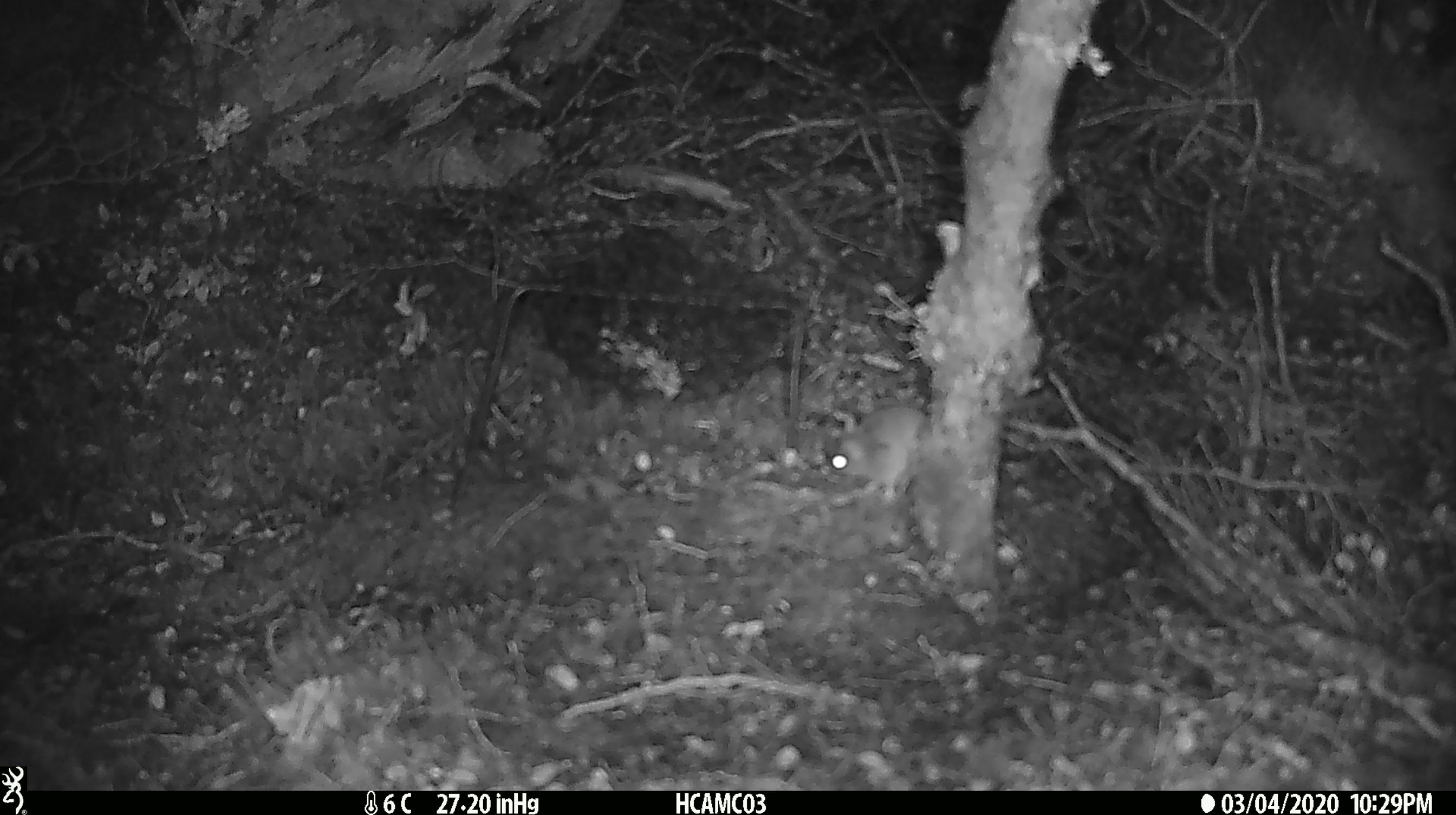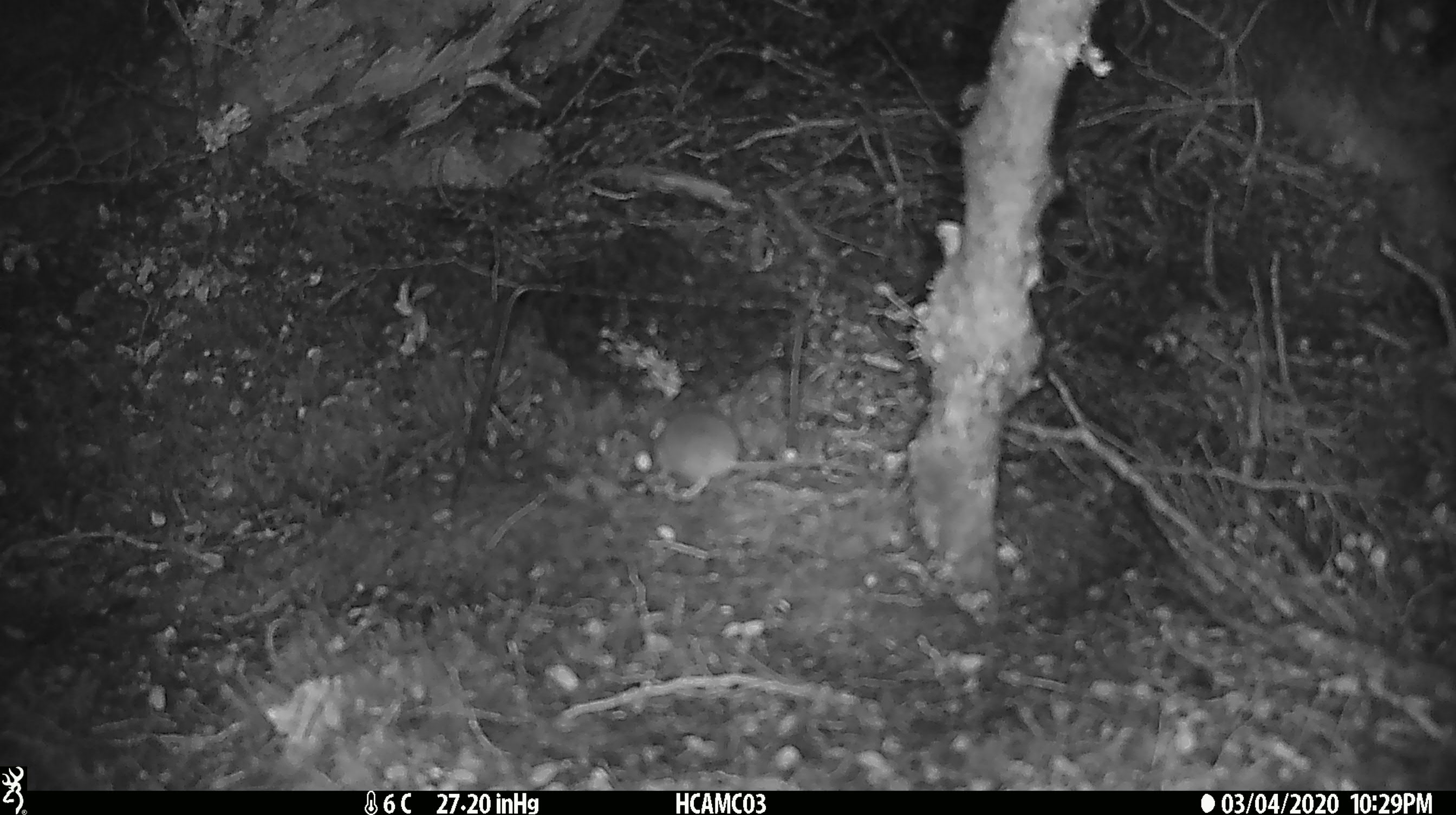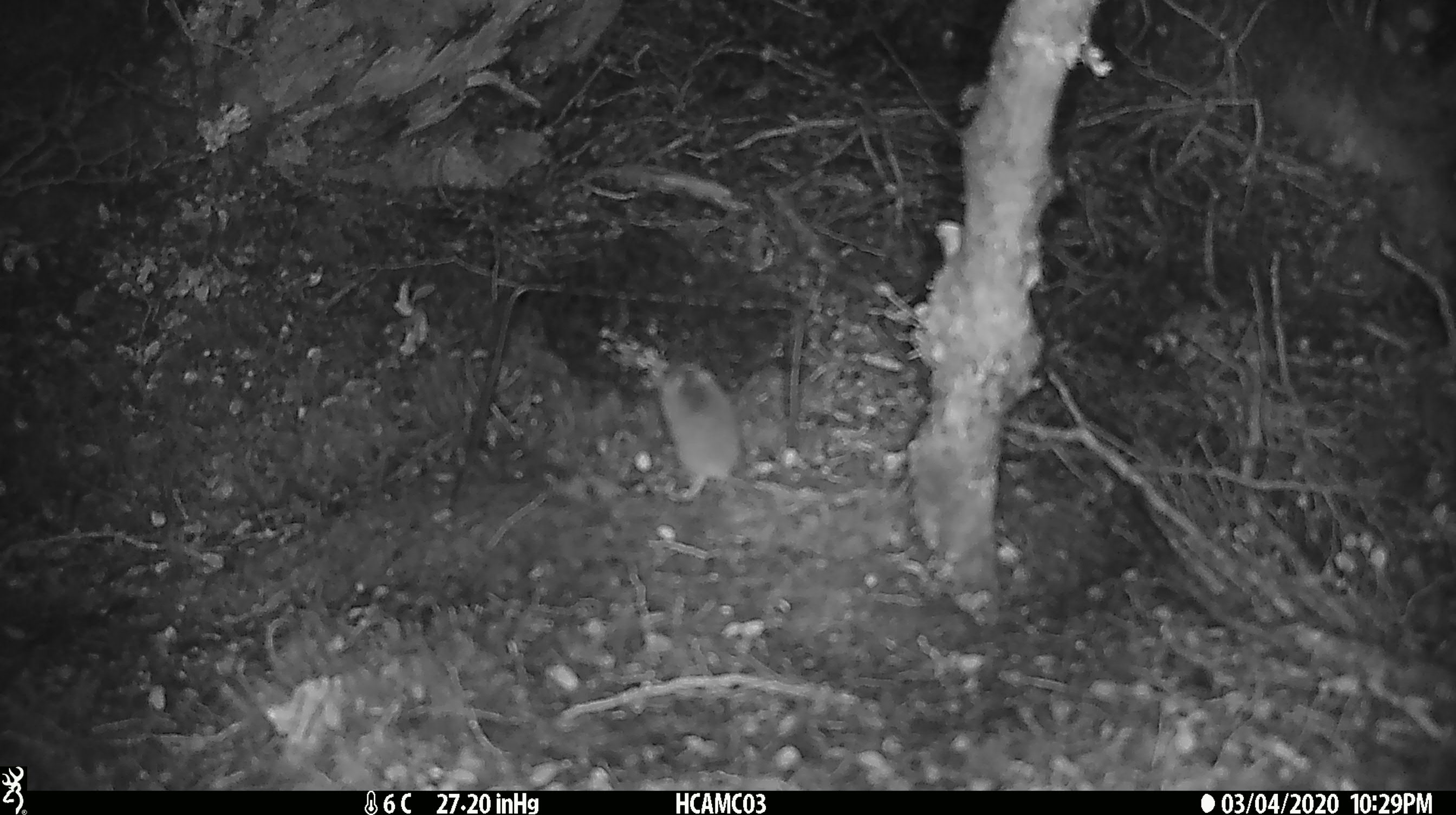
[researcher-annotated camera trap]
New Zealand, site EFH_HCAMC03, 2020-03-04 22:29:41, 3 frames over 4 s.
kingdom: Animalia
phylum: Chordata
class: Mammalia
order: Rodentia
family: Muridae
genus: Mus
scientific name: Mus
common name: mouse